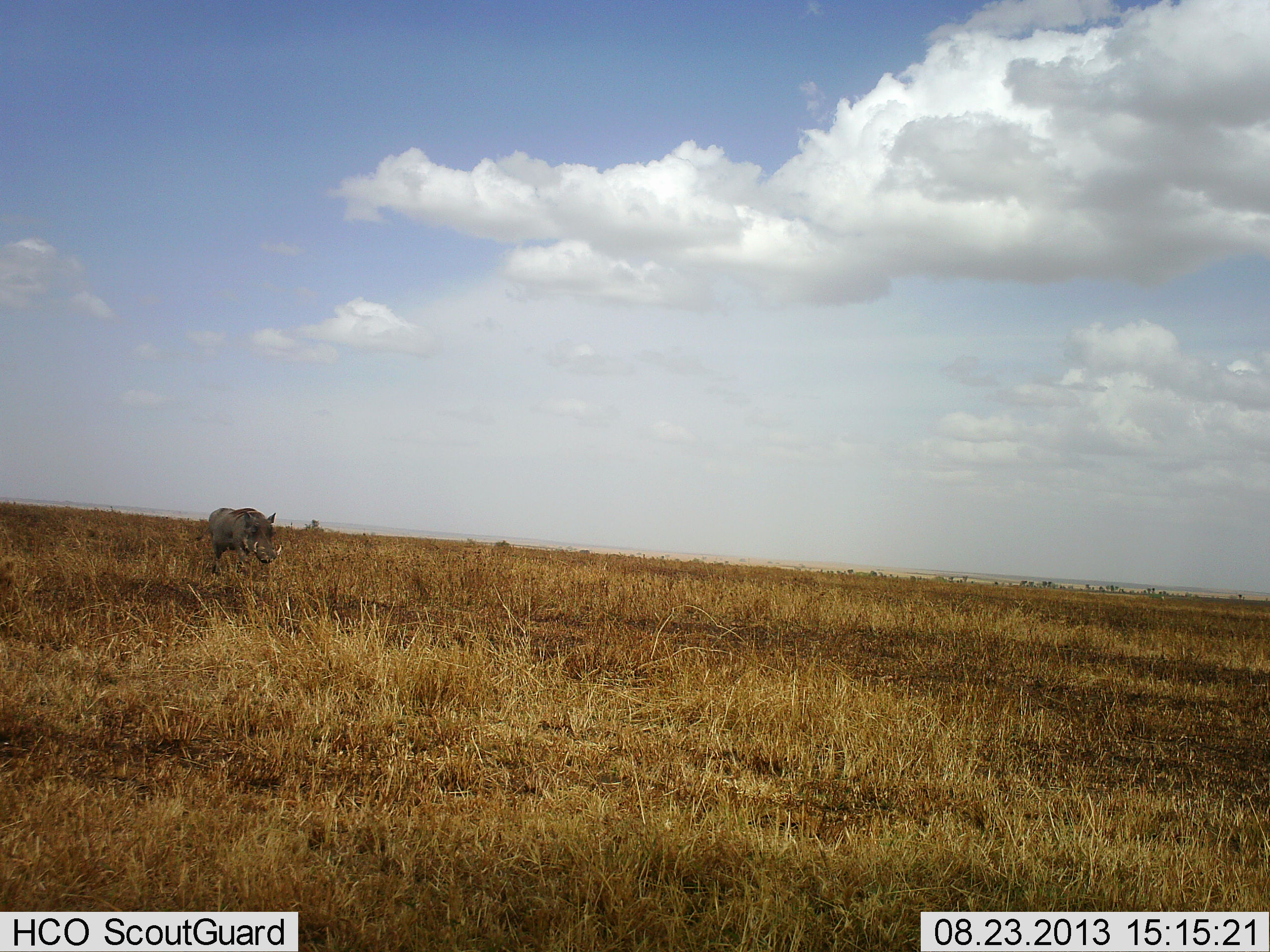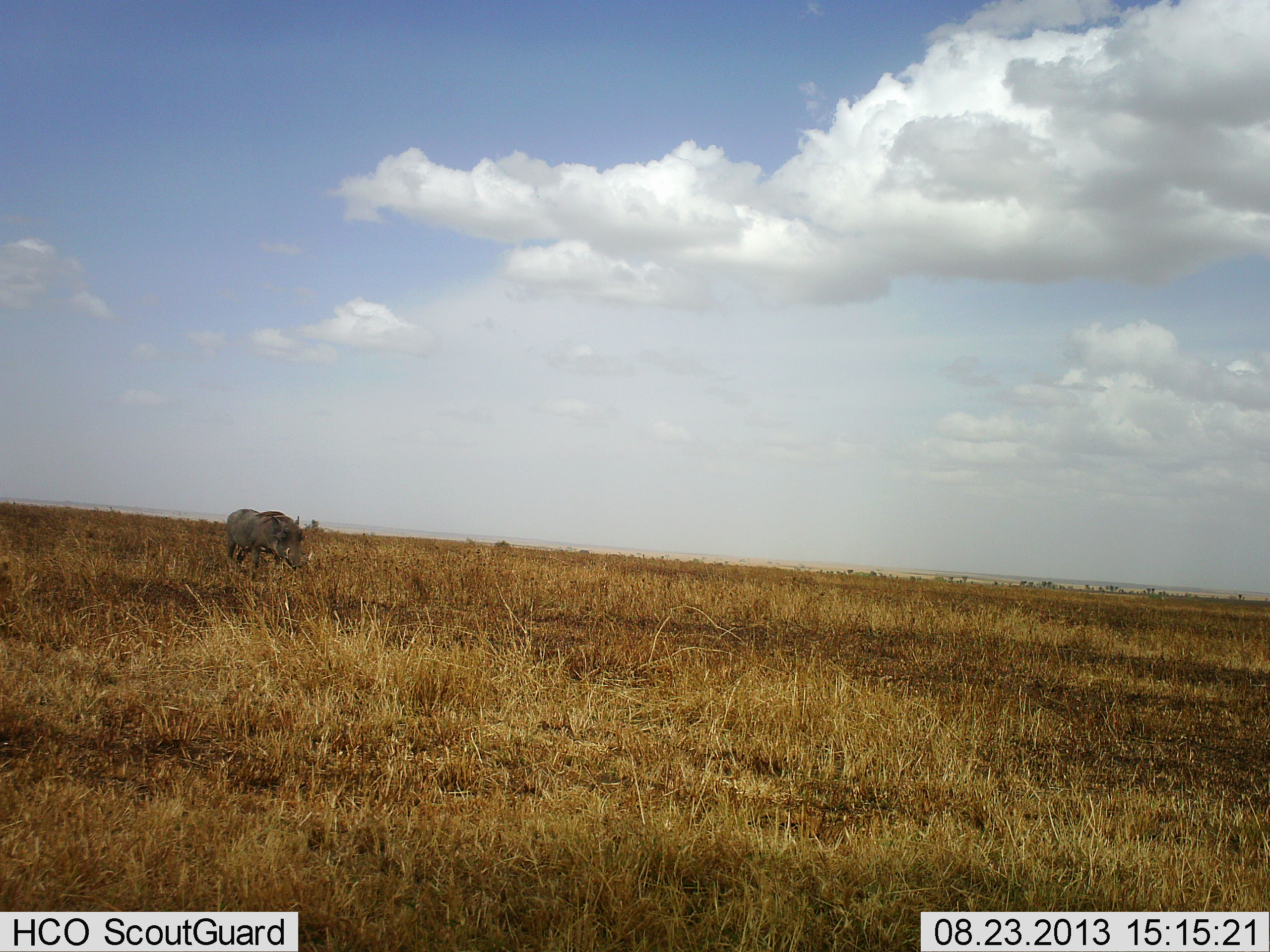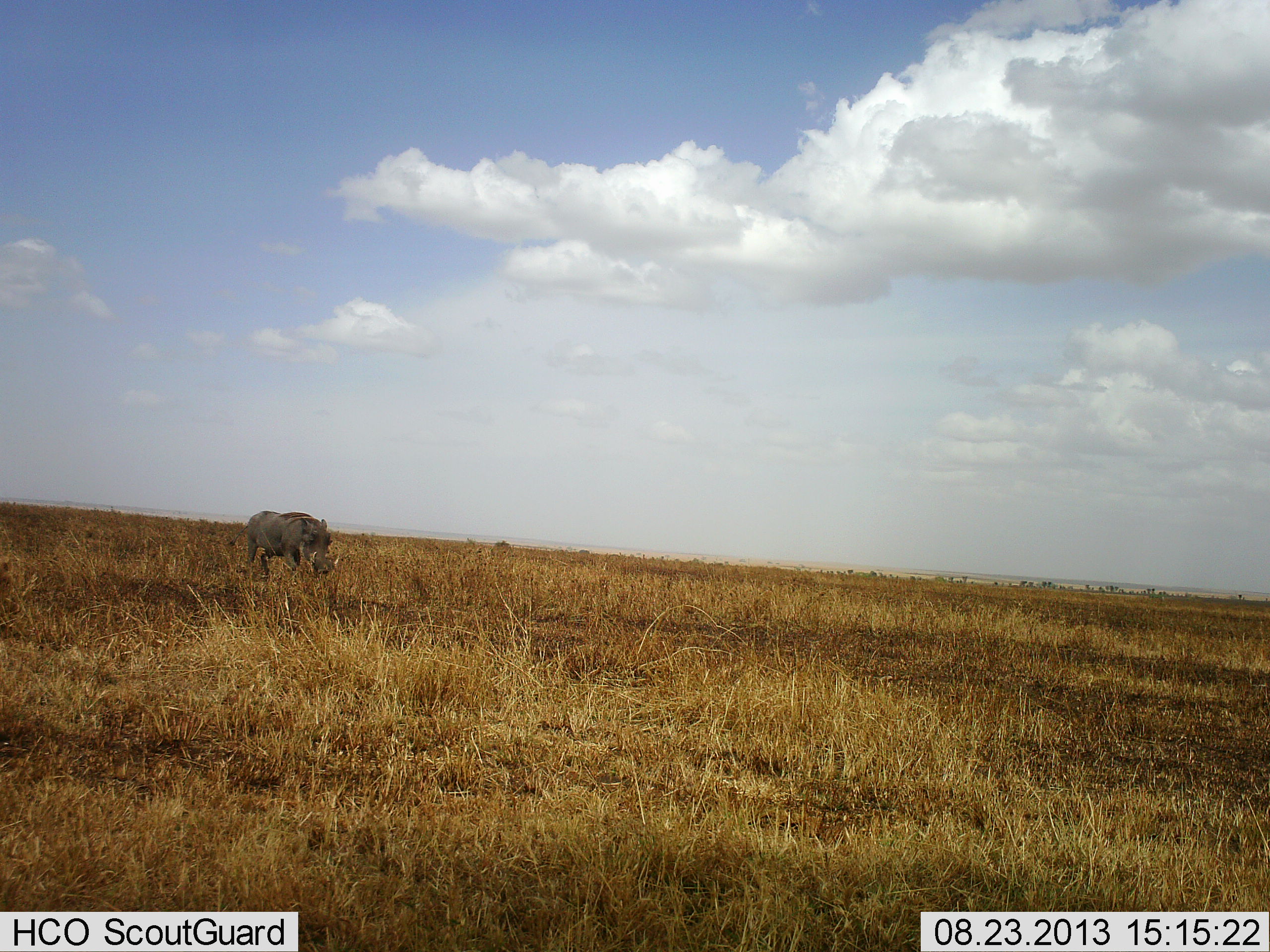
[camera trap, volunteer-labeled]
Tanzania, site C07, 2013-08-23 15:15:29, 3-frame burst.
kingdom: Animalia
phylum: Chordata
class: Mammalia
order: Artiodactyla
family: Suidae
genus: Phacochoerus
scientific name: Phacochoerus africanus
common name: warthog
Warthog (Phacochoerus africanus), count 1. Behavior (volunteer vote fractions): standing 12%, resting 0%, moving 96%, interacting 0%. Young present (vote fraction): 0%. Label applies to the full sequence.